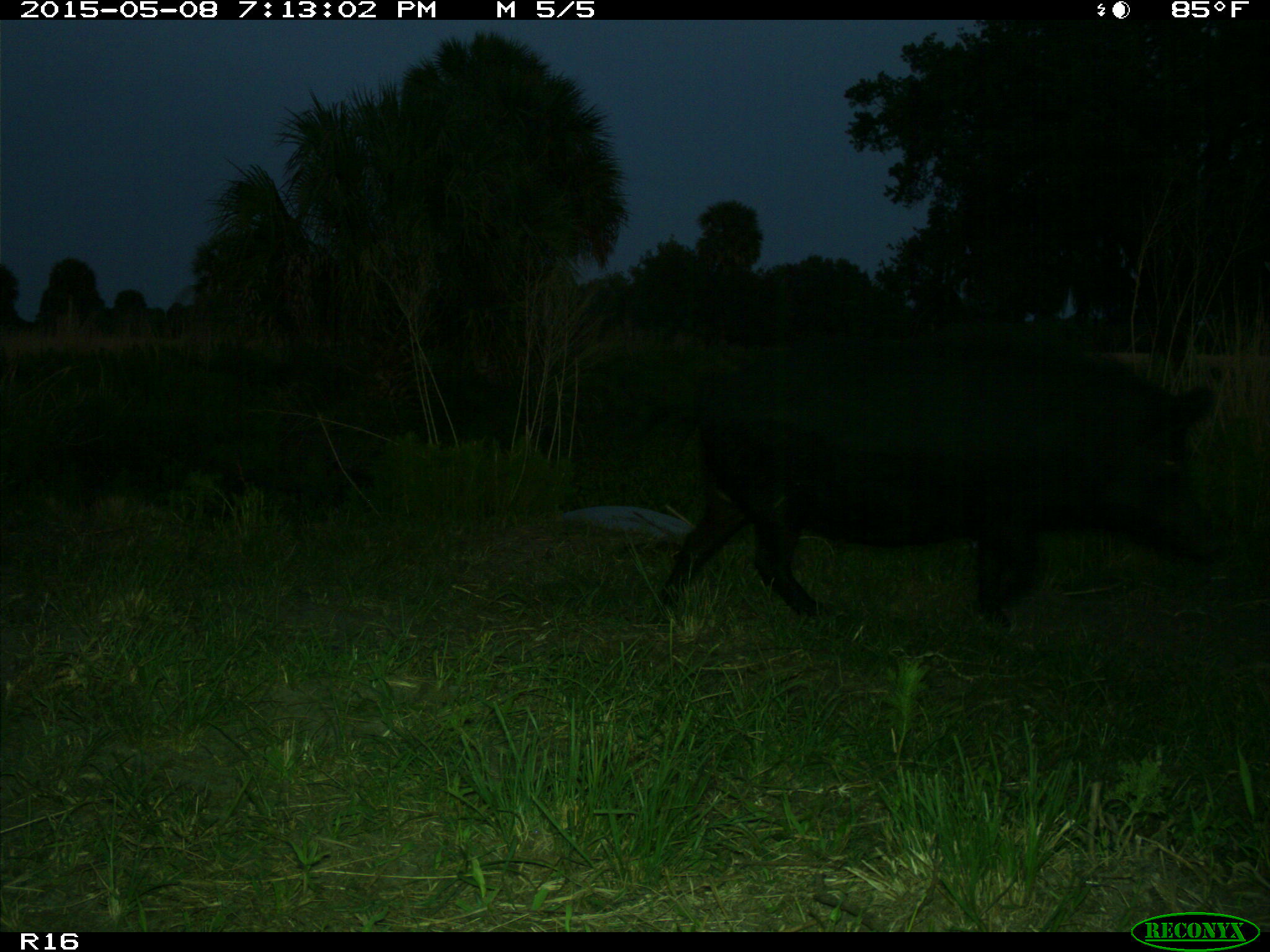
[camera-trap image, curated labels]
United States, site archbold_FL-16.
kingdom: Animalia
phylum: Chordata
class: Mammalia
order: Artiodactyla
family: Suidae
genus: Sus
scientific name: Sus scrofa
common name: wild boar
Sus scrofa (wild boar).